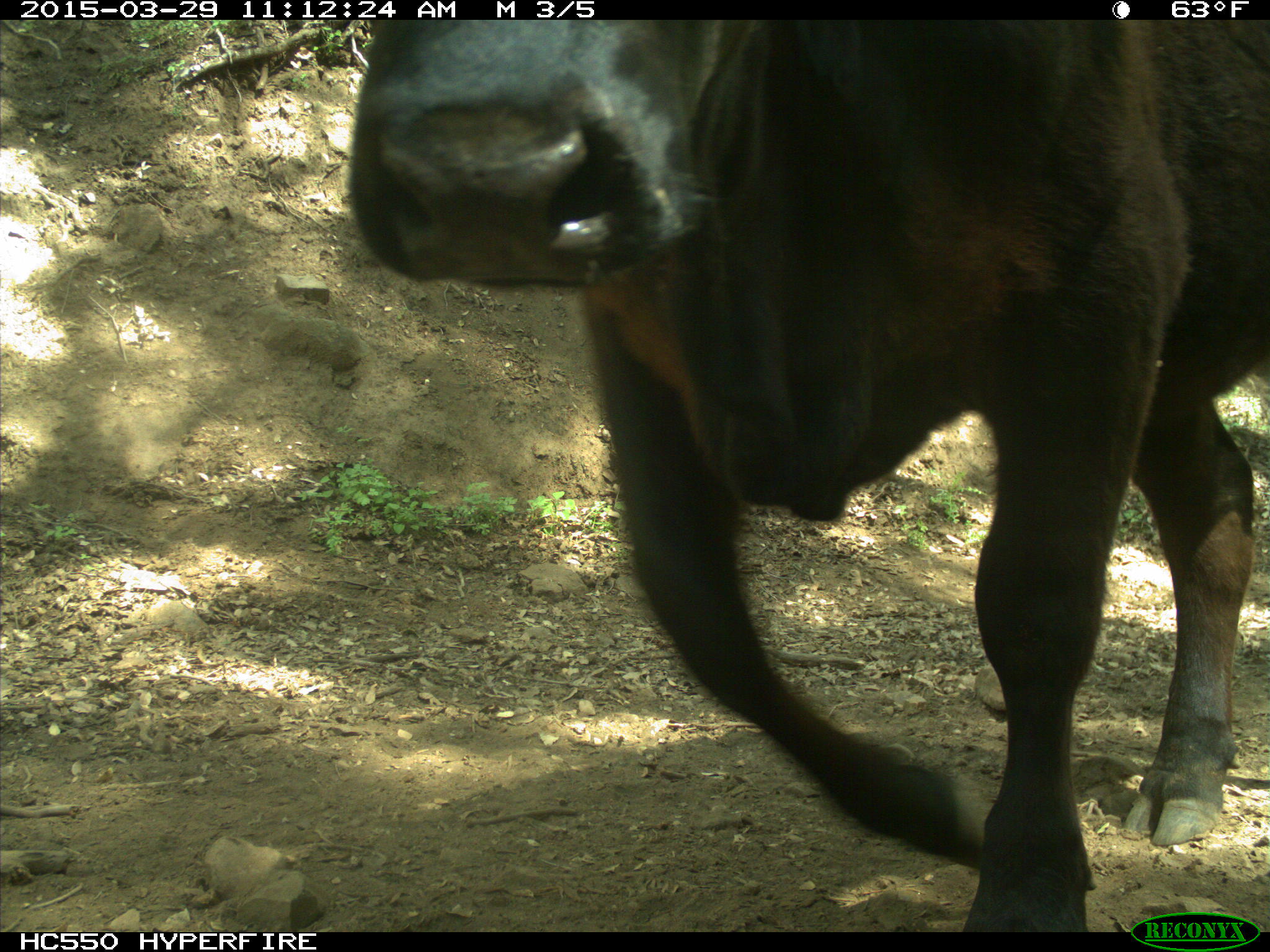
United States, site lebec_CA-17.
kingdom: Animalia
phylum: Chordata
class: Mammalia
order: Artiodactyla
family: Bovidae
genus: Bos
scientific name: Bos taurus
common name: domestic cow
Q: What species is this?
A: Bos taurus (domestic cow).